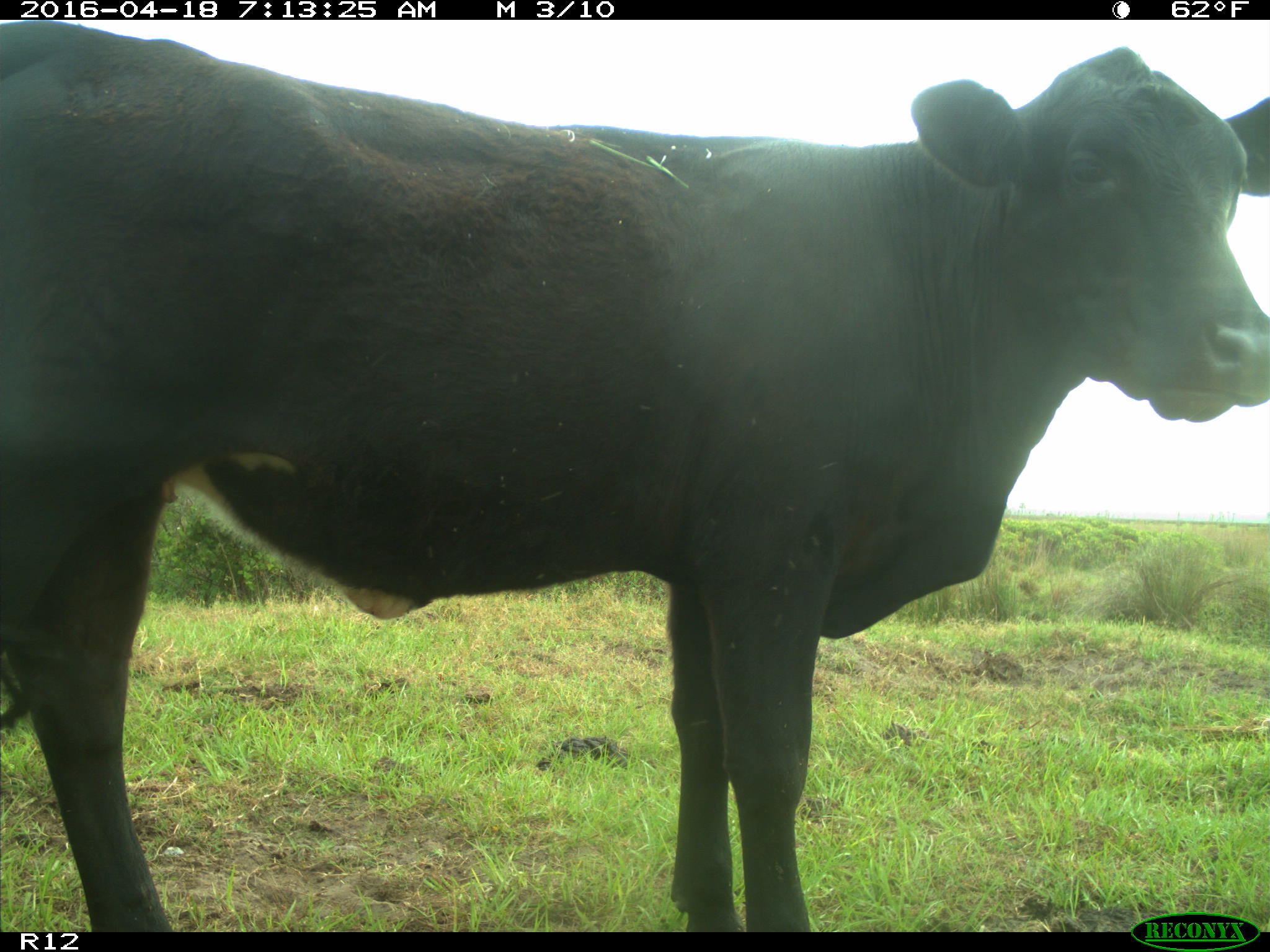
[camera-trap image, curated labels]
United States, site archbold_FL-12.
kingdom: Animalia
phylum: Chordata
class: Mammalia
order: Artiodactyla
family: Bovidae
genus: Bos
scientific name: Bos taurus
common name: domestic cow